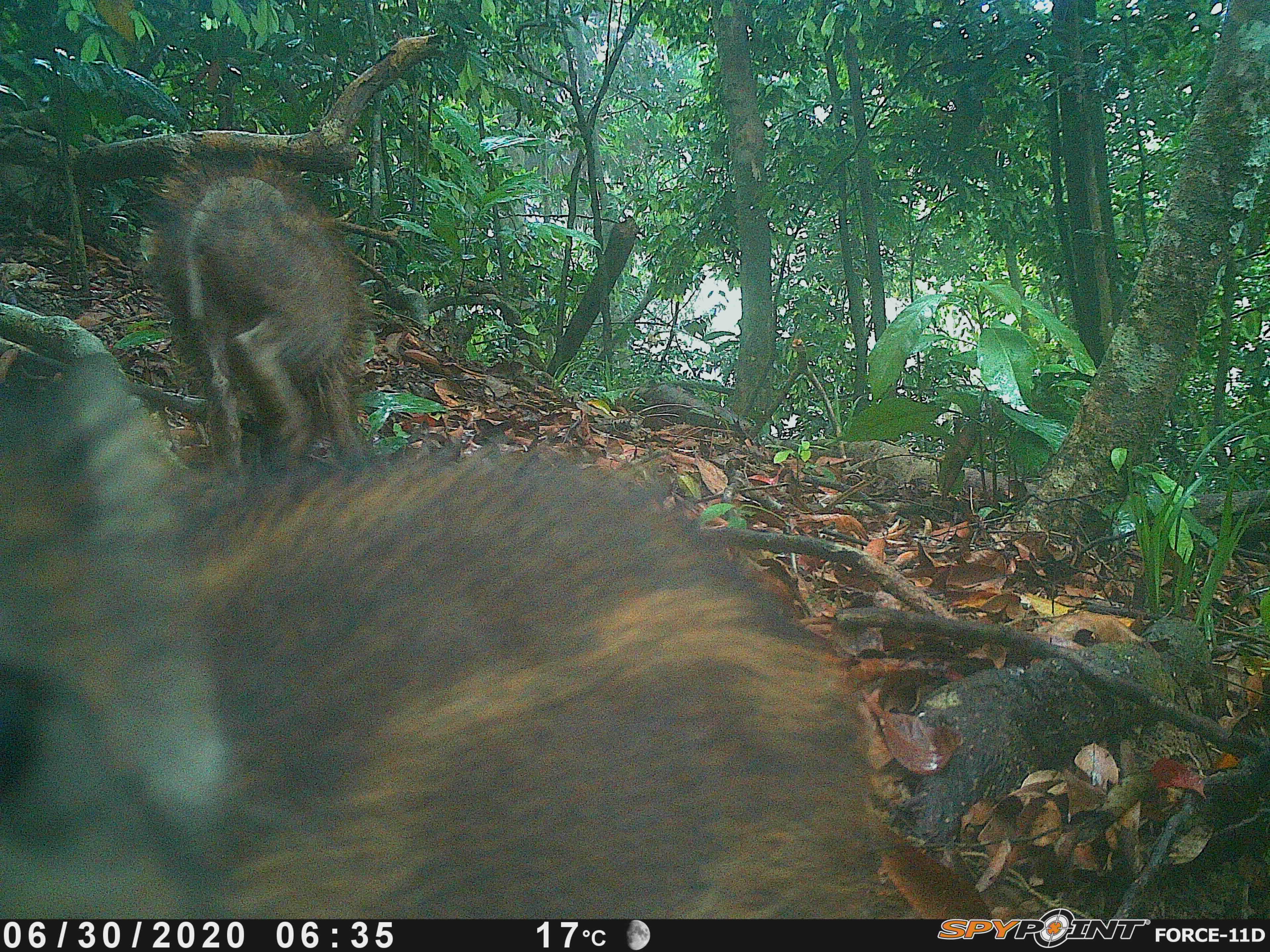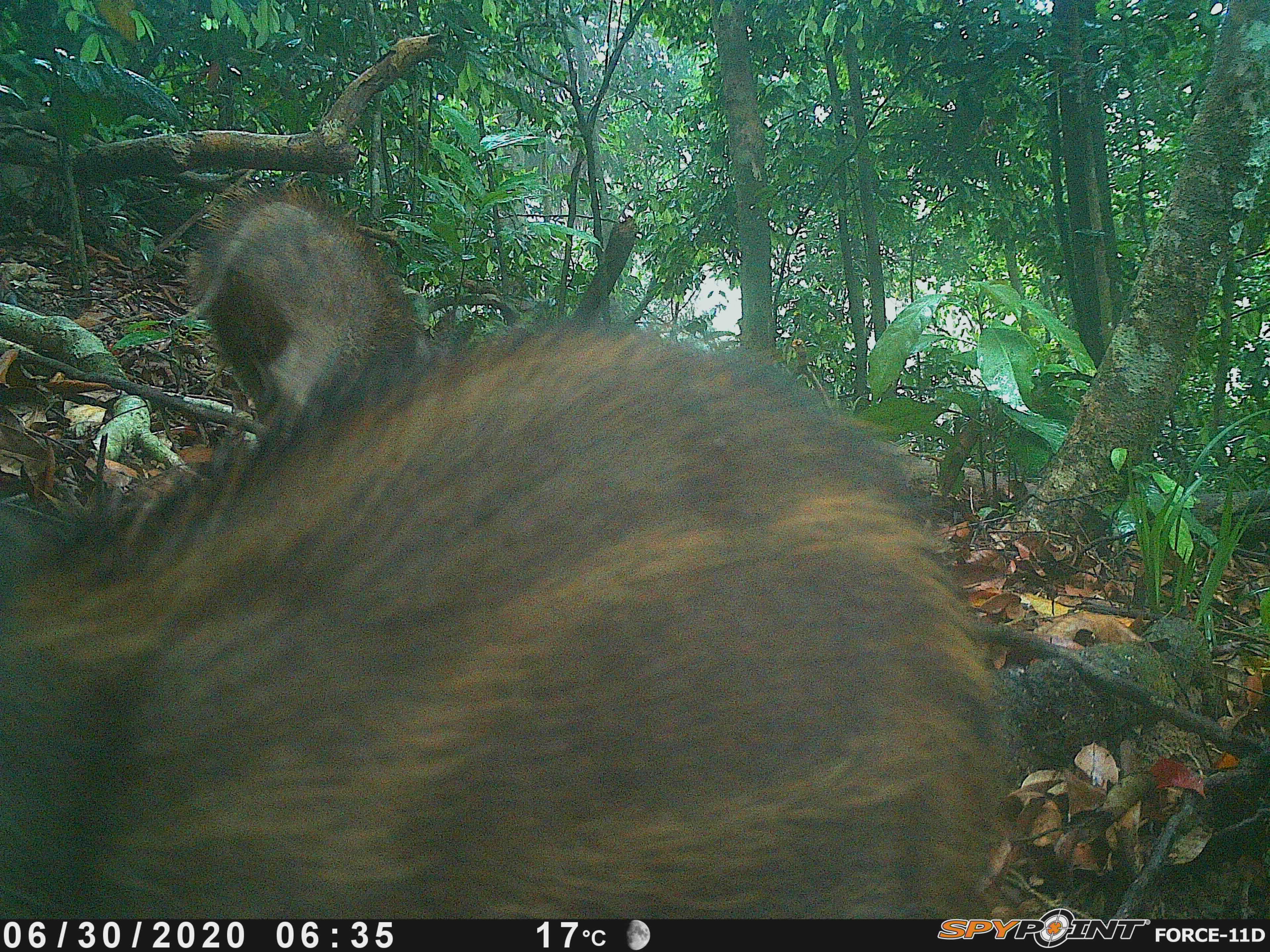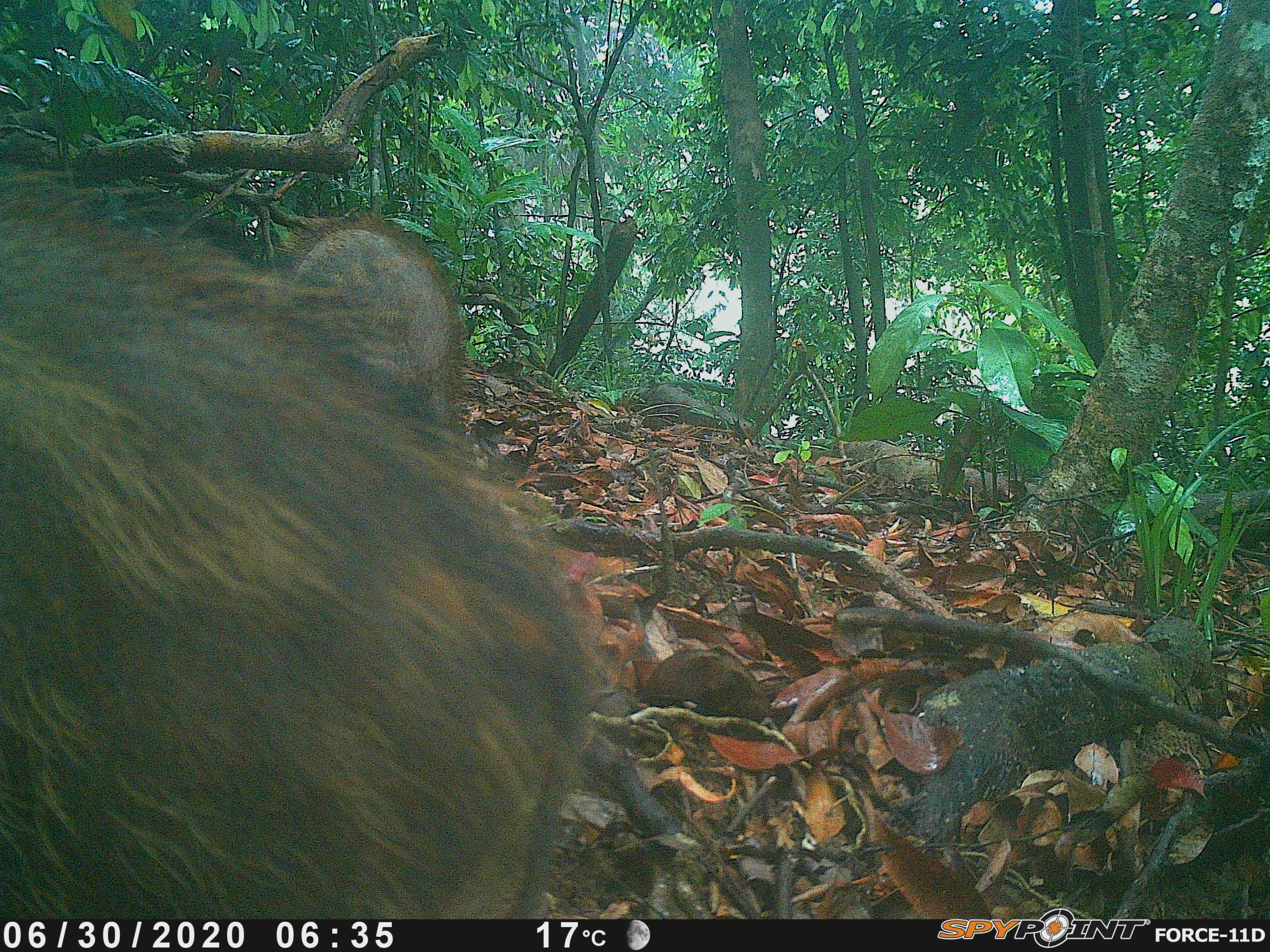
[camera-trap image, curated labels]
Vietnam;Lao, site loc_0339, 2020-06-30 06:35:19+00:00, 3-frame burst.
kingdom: Animalia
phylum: Chordata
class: Mammalia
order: Artiodactyla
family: Suidae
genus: Sus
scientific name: Sus scrofa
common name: eurasian wild pig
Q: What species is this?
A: Eurasian wild pig (Sus scrofa).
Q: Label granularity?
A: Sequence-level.